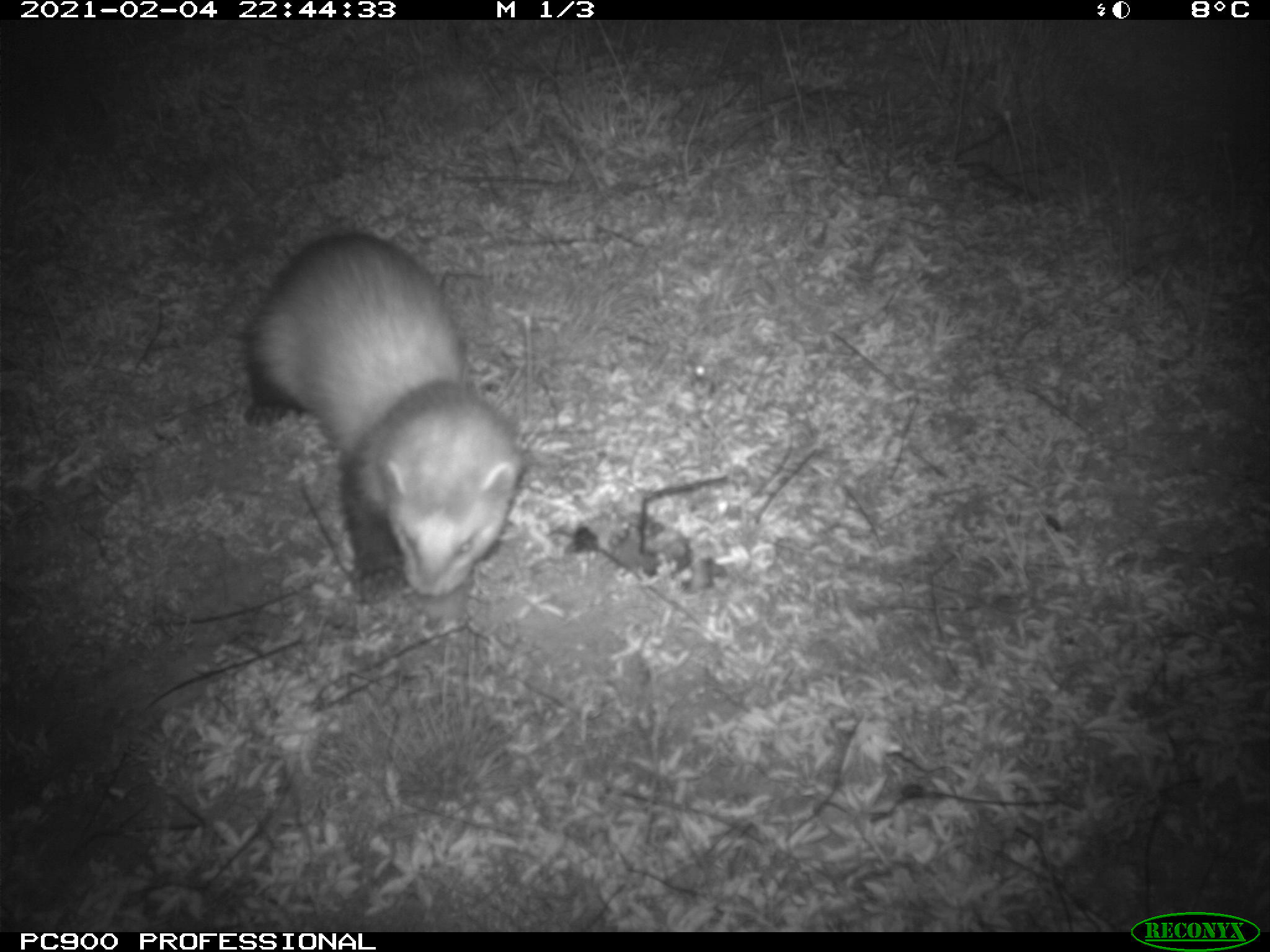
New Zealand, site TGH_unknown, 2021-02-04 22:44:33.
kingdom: Animalia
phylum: Chordata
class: Mammalia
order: Carnivora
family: Mustelidae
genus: Mustela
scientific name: Mustela furo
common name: ferret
Ferret (Mustela furo).